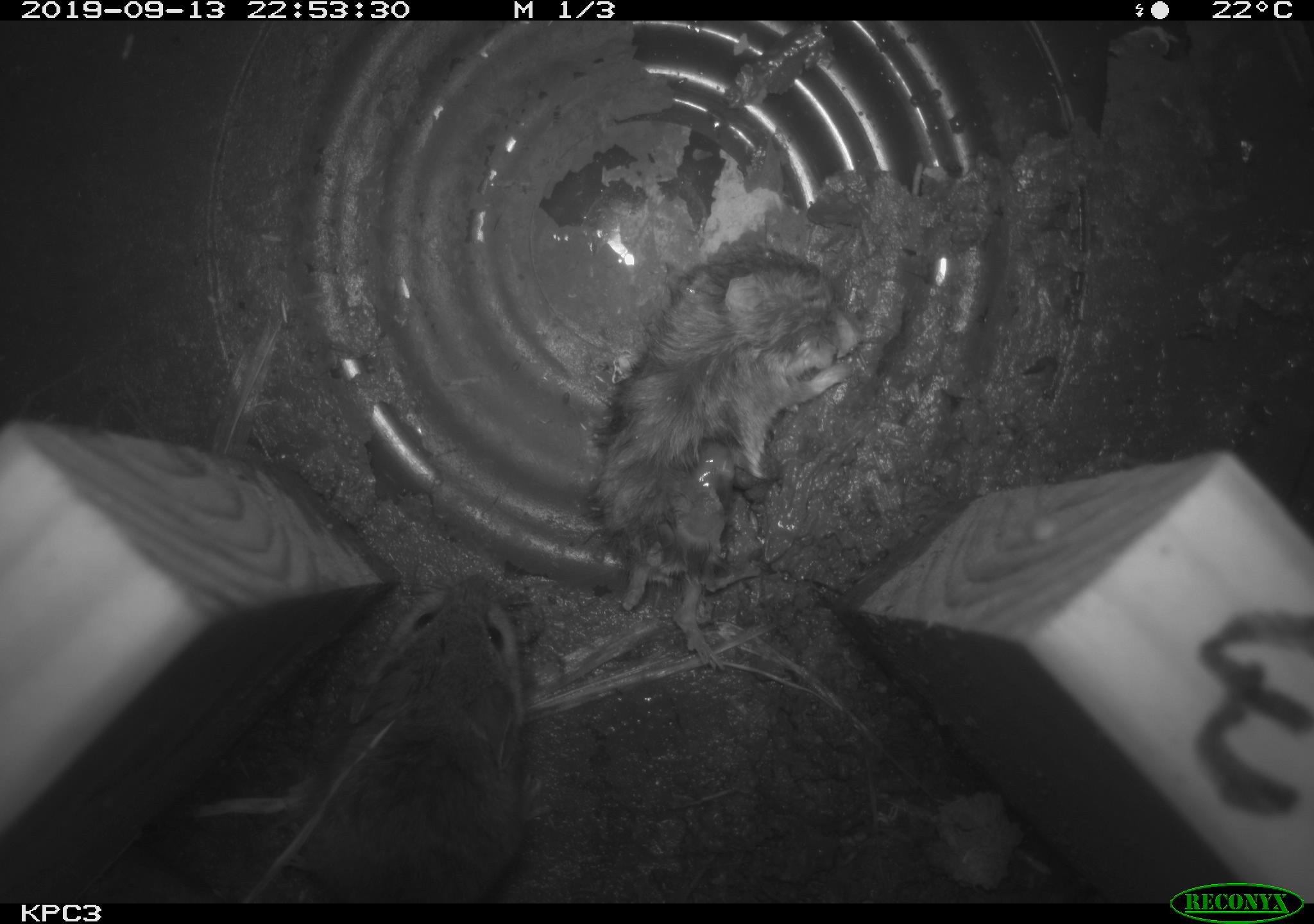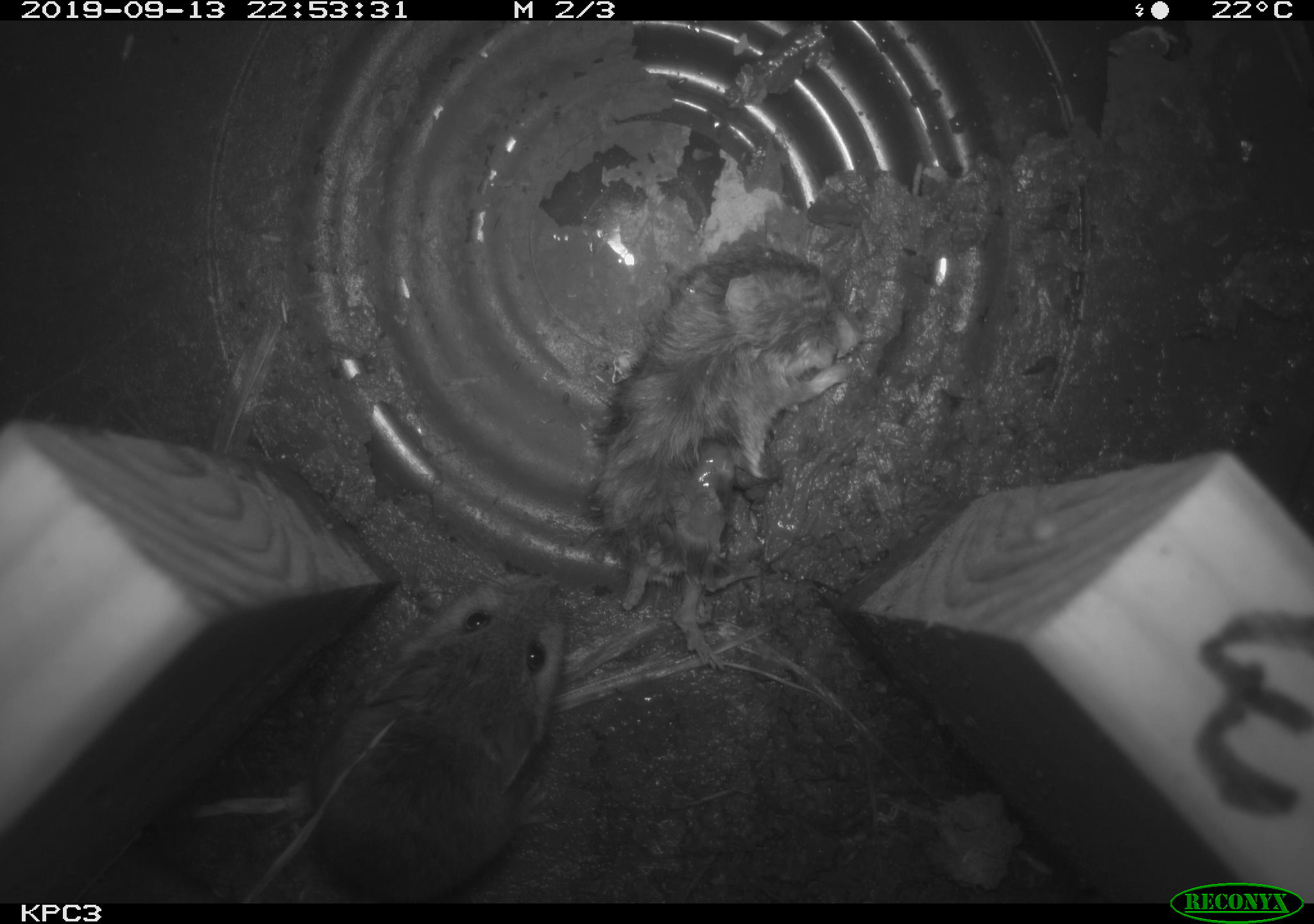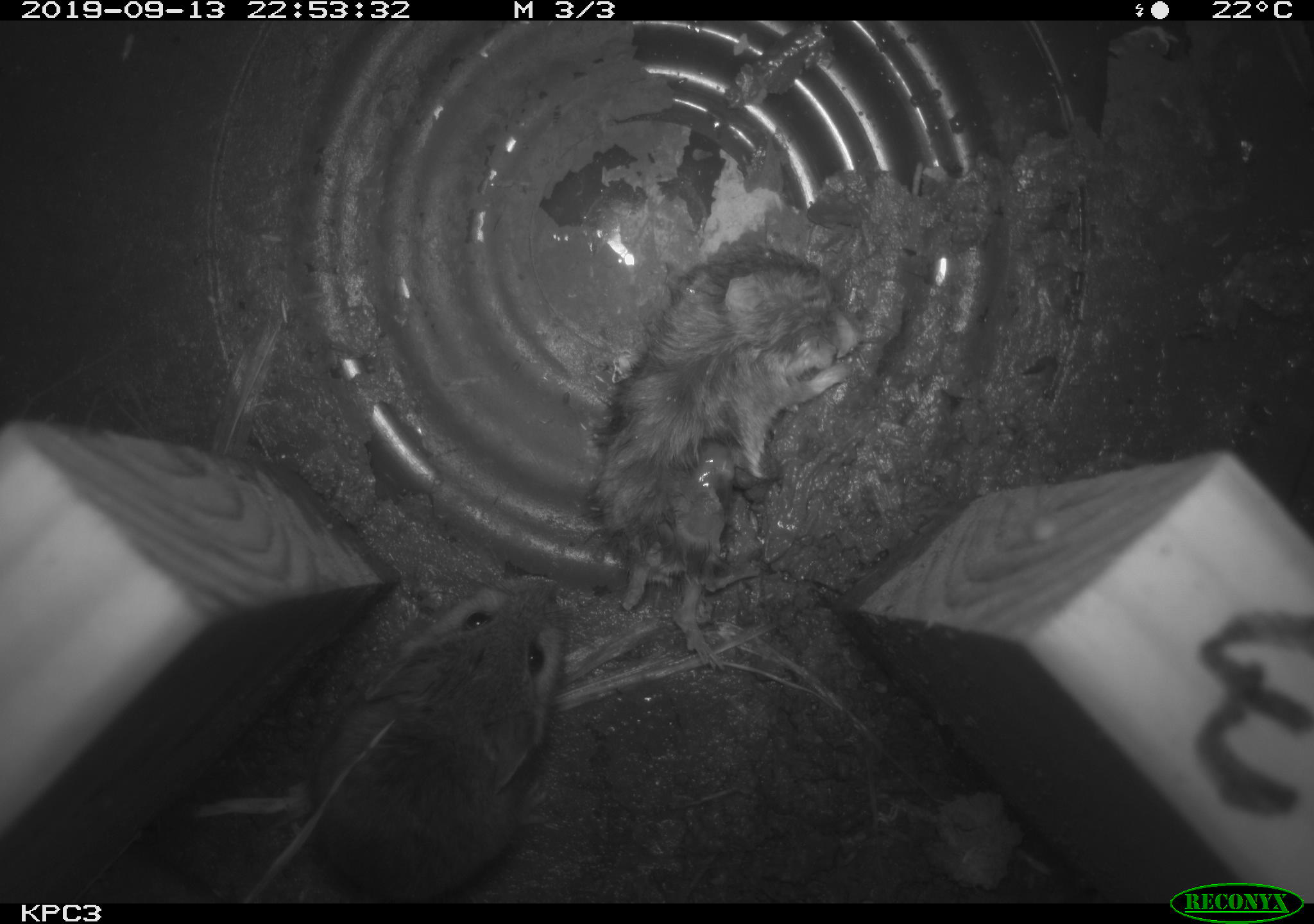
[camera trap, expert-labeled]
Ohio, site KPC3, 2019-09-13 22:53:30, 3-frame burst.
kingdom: Animalia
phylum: Chordata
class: Mammalia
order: Rodentia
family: Cricetidae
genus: Peromyscus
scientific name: Peromyscus leucopus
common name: white-footed mouse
White-footed mouse (Peromyscus leucopus).